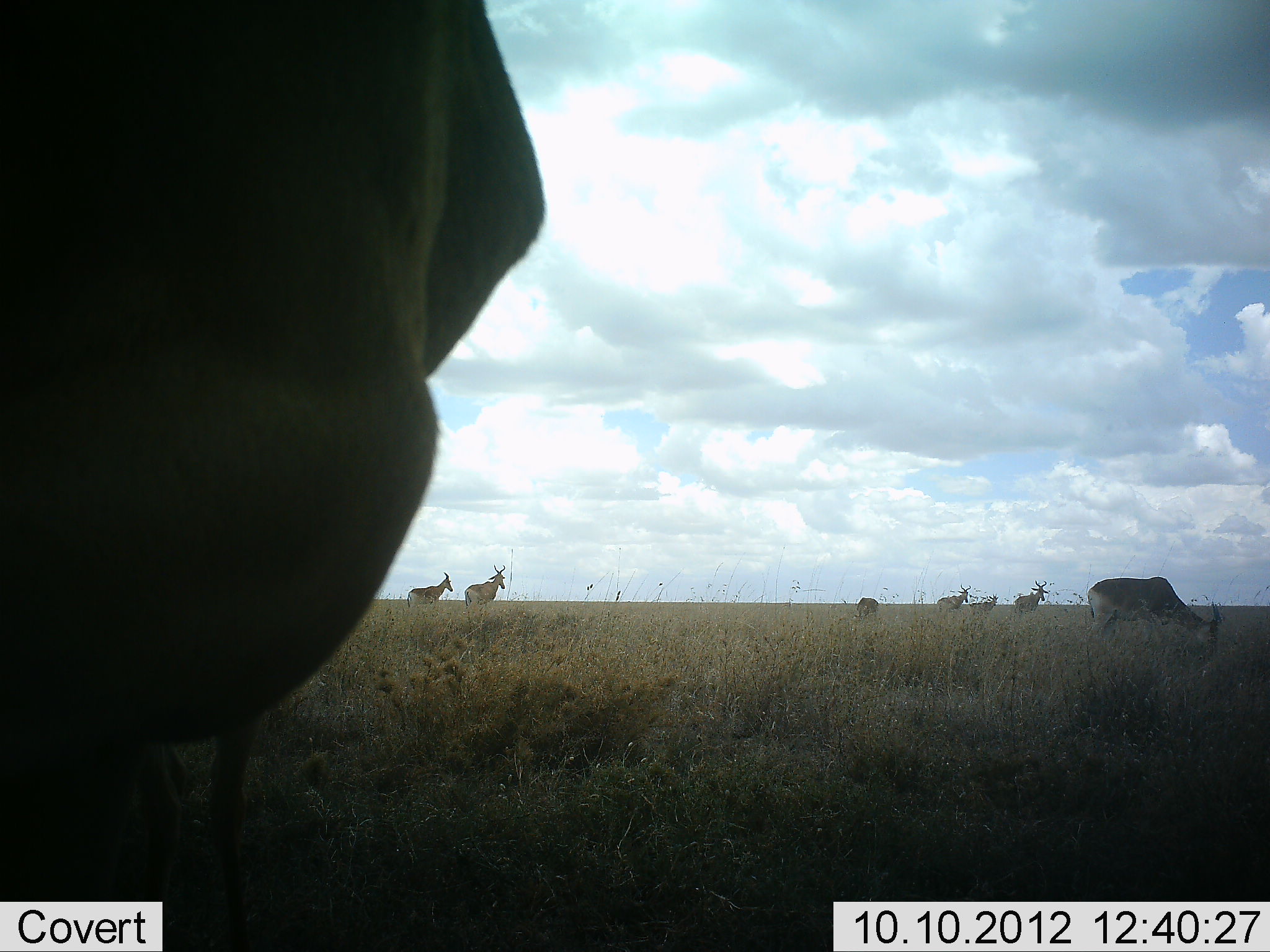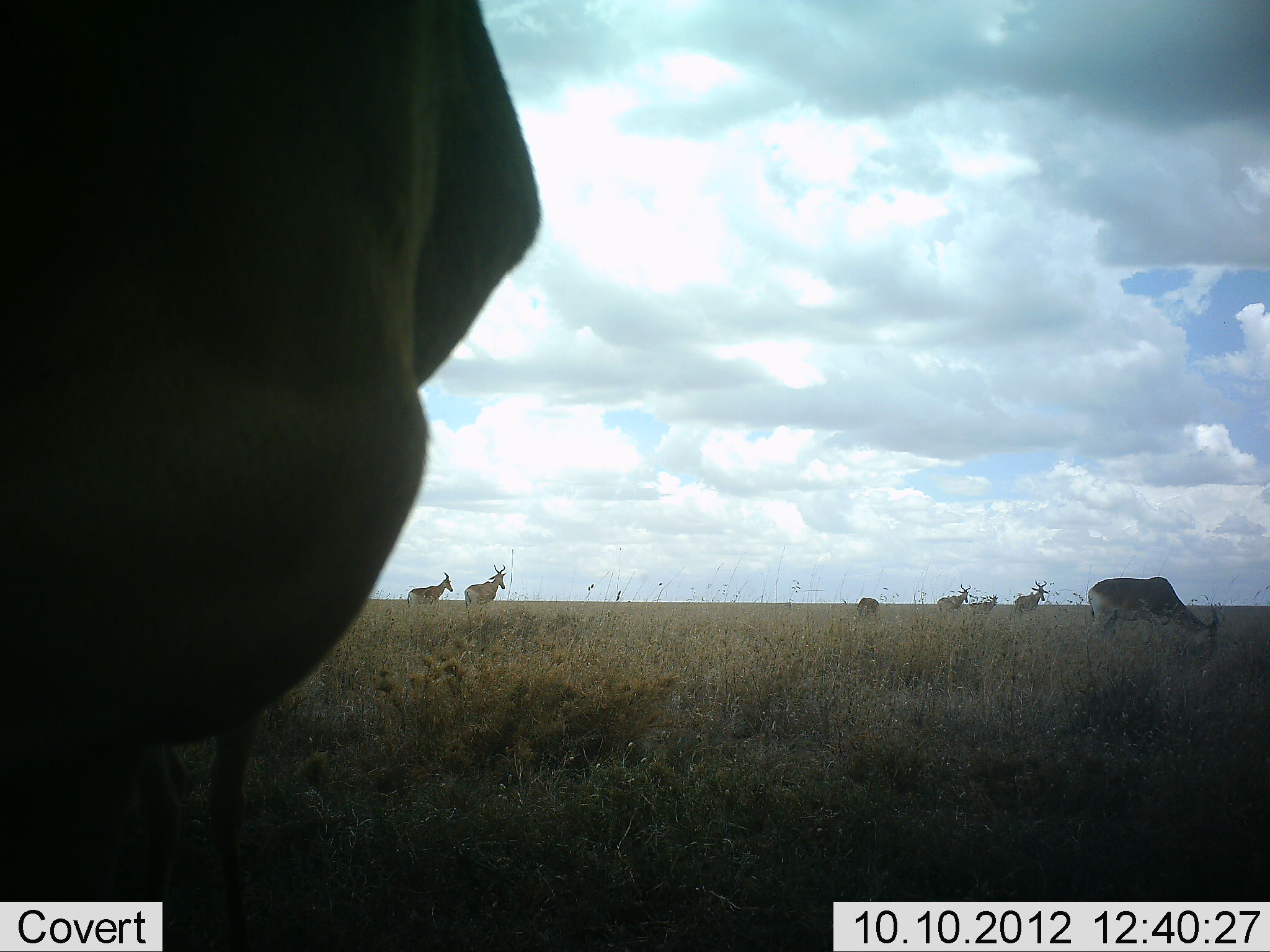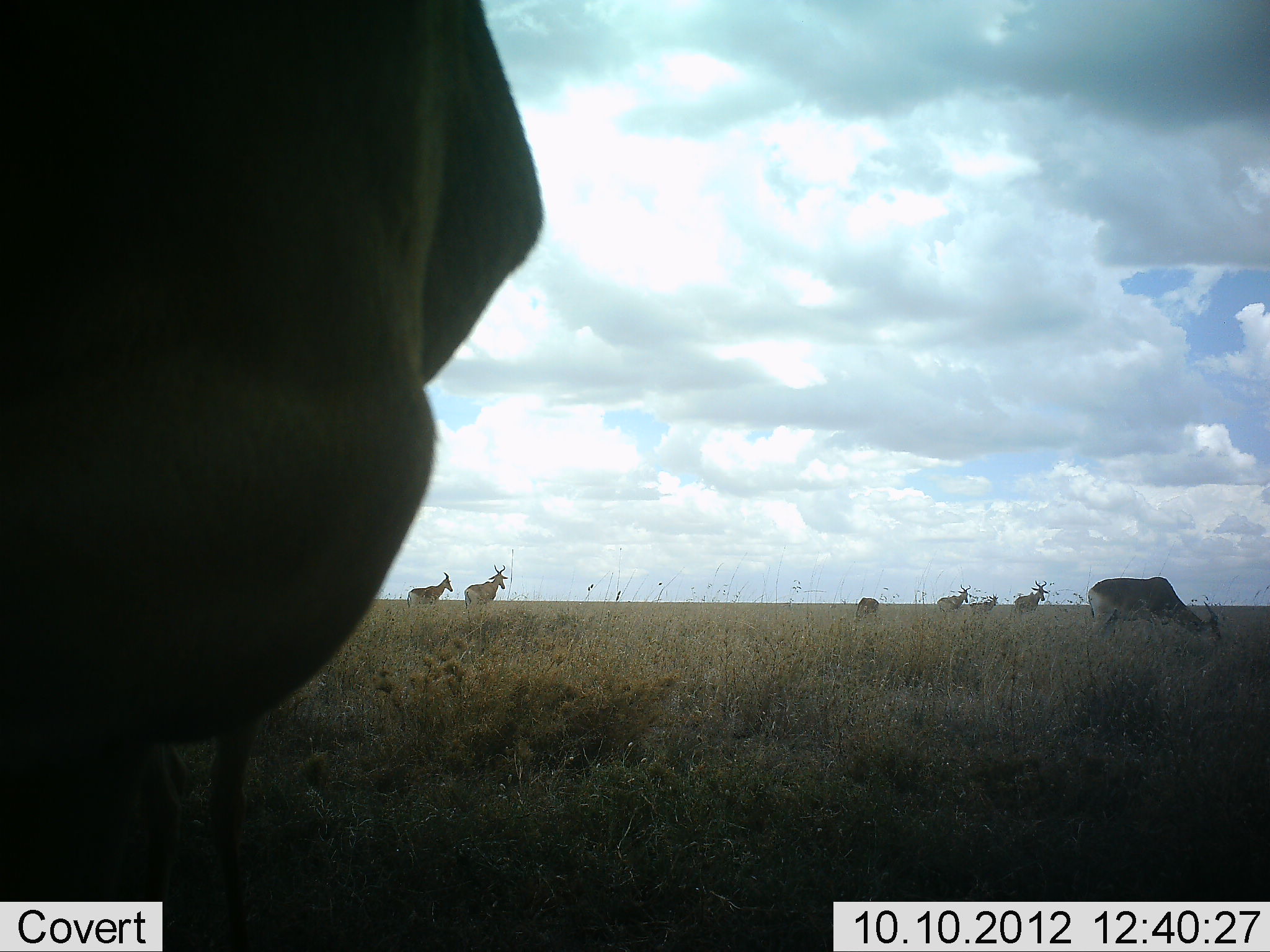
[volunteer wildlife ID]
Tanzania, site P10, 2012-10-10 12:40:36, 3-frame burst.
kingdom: Animalia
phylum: Chordata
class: Mammalia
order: Artiodactyla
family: Bovidae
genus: Alcelaphus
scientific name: Alcelaphus buselaphus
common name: hartebeest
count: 8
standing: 90%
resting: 20%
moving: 10%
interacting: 0%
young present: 0%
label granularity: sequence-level